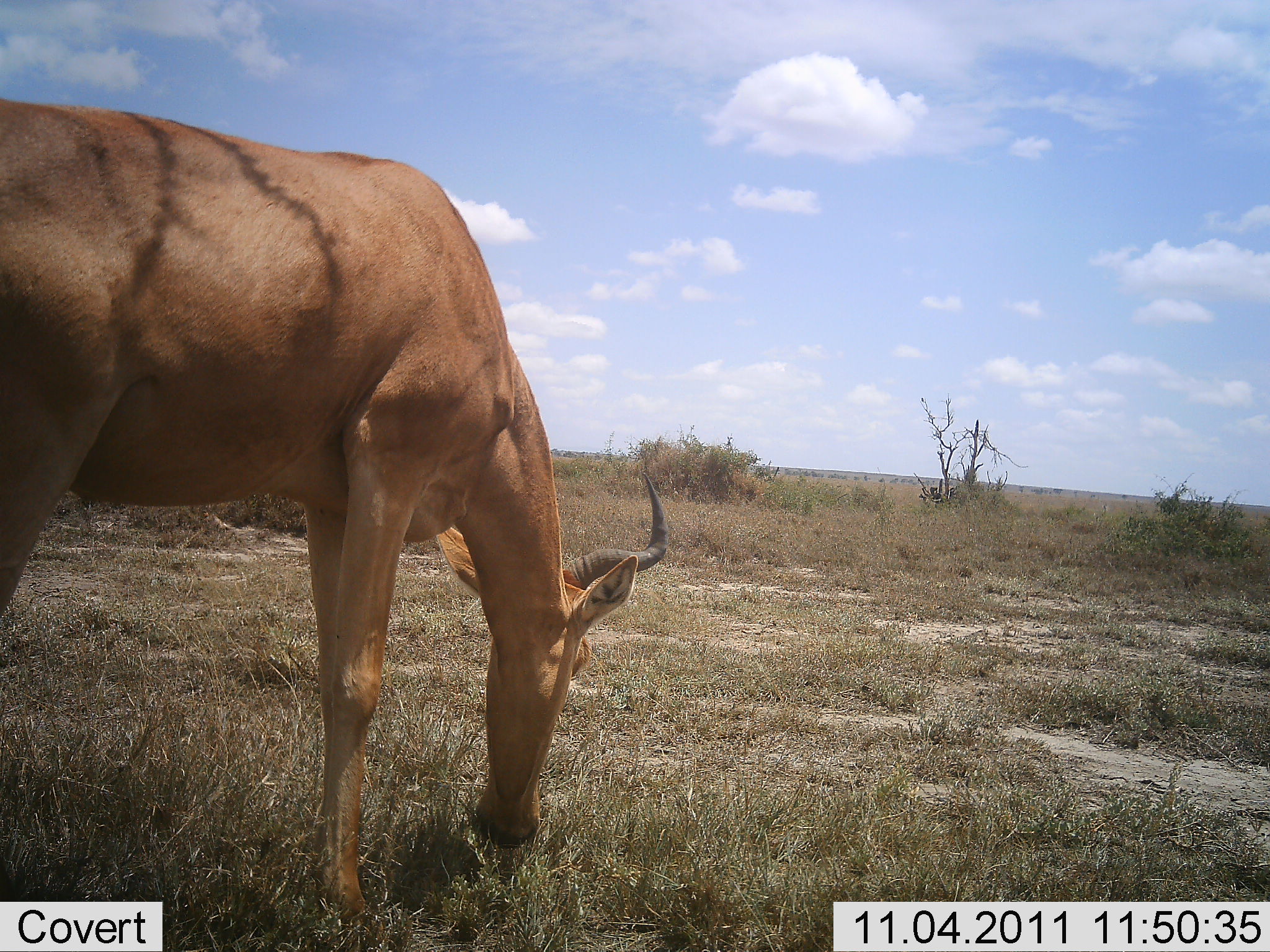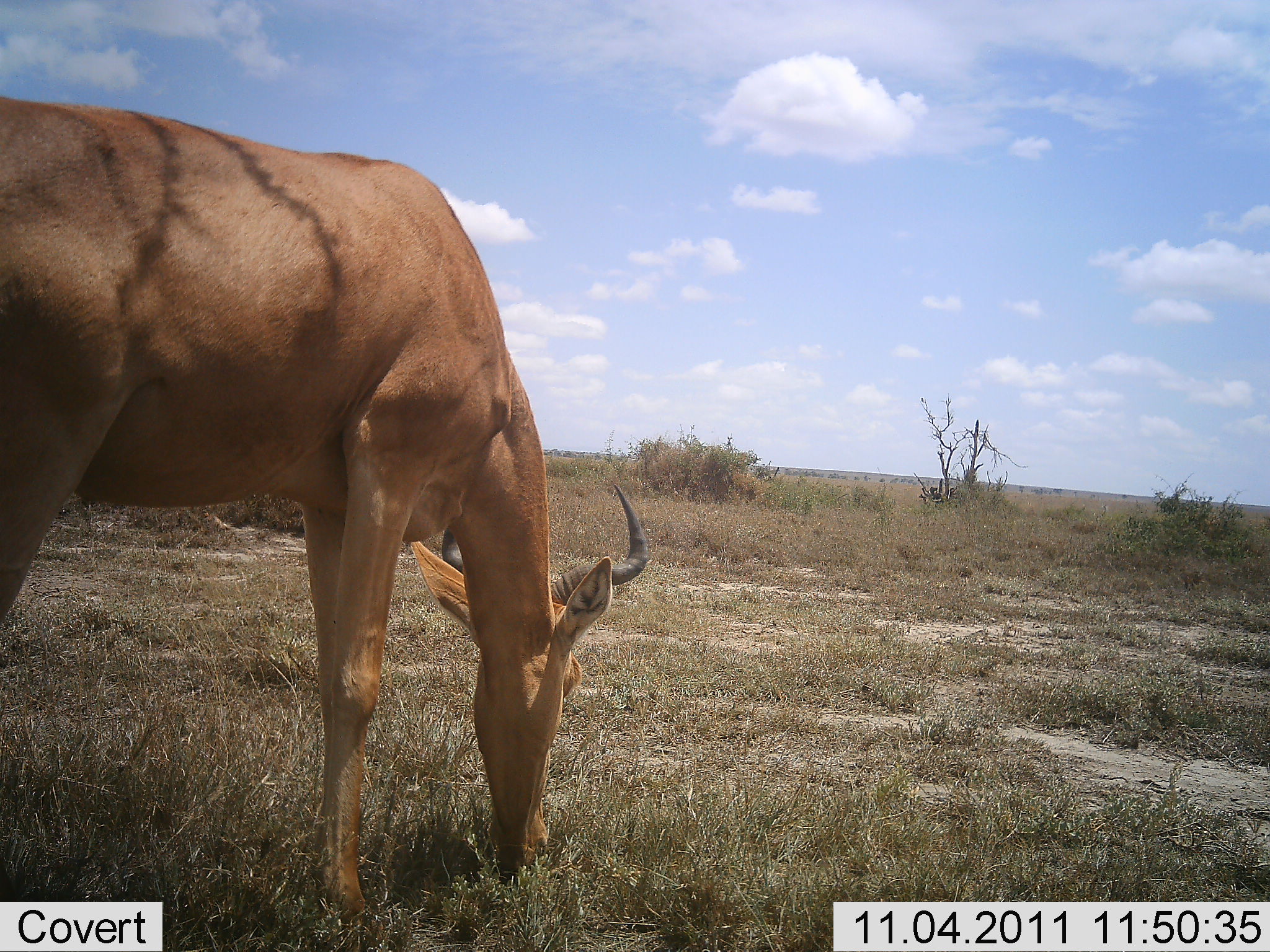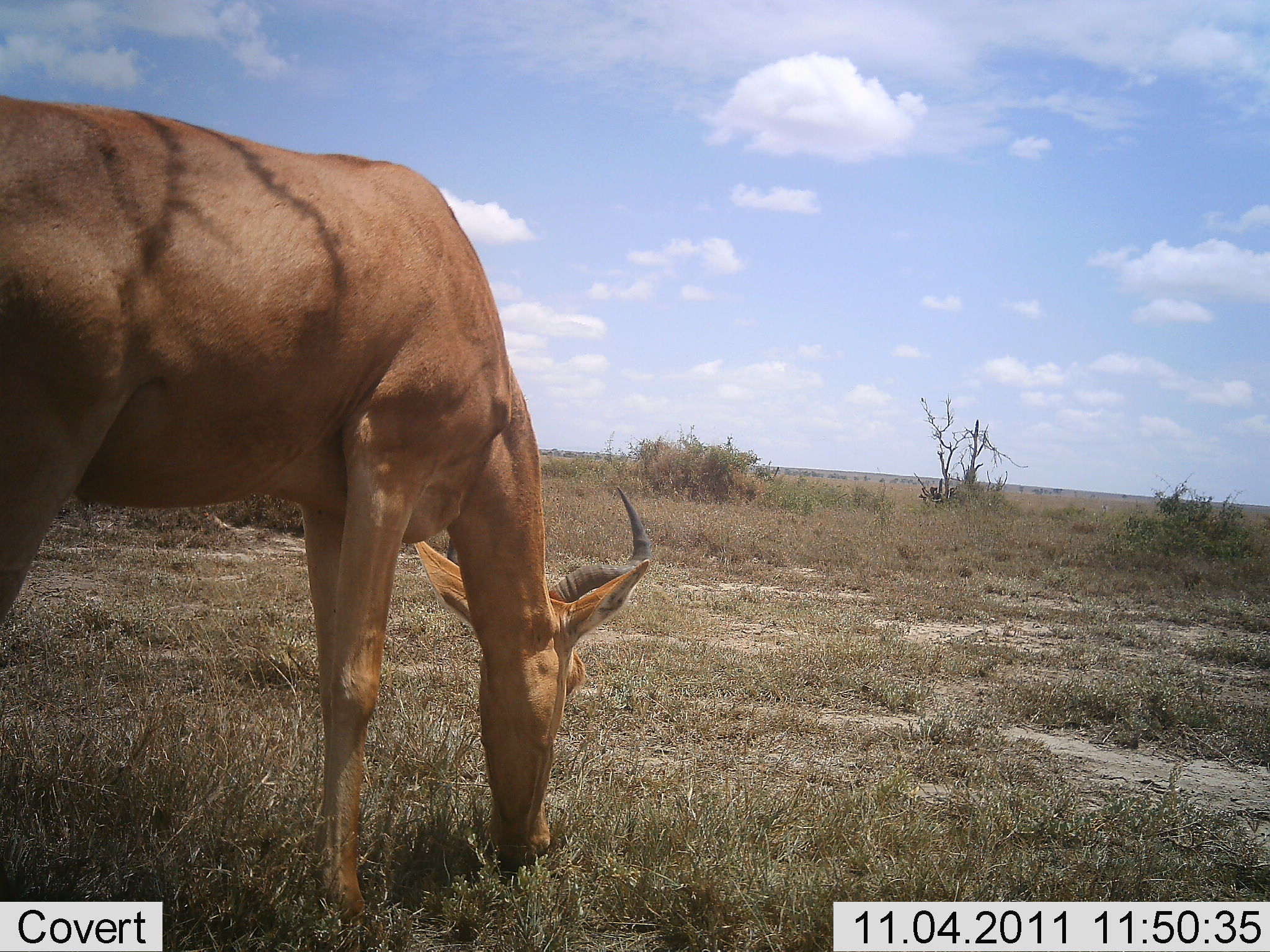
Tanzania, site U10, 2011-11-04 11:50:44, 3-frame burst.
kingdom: Animalia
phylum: Chordata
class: Mammalia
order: Artiodactyla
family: Bovidae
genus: Alcelaphus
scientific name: Alcelaphus buselaphus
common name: hartebeest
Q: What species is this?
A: Hartebeest (Alcelaphus buselaphus).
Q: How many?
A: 1.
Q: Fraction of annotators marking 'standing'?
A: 25%.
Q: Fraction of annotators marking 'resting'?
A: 0%.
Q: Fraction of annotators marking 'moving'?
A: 0%.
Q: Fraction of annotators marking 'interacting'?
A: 0%.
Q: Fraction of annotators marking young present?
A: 0%.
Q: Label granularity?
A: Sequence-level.